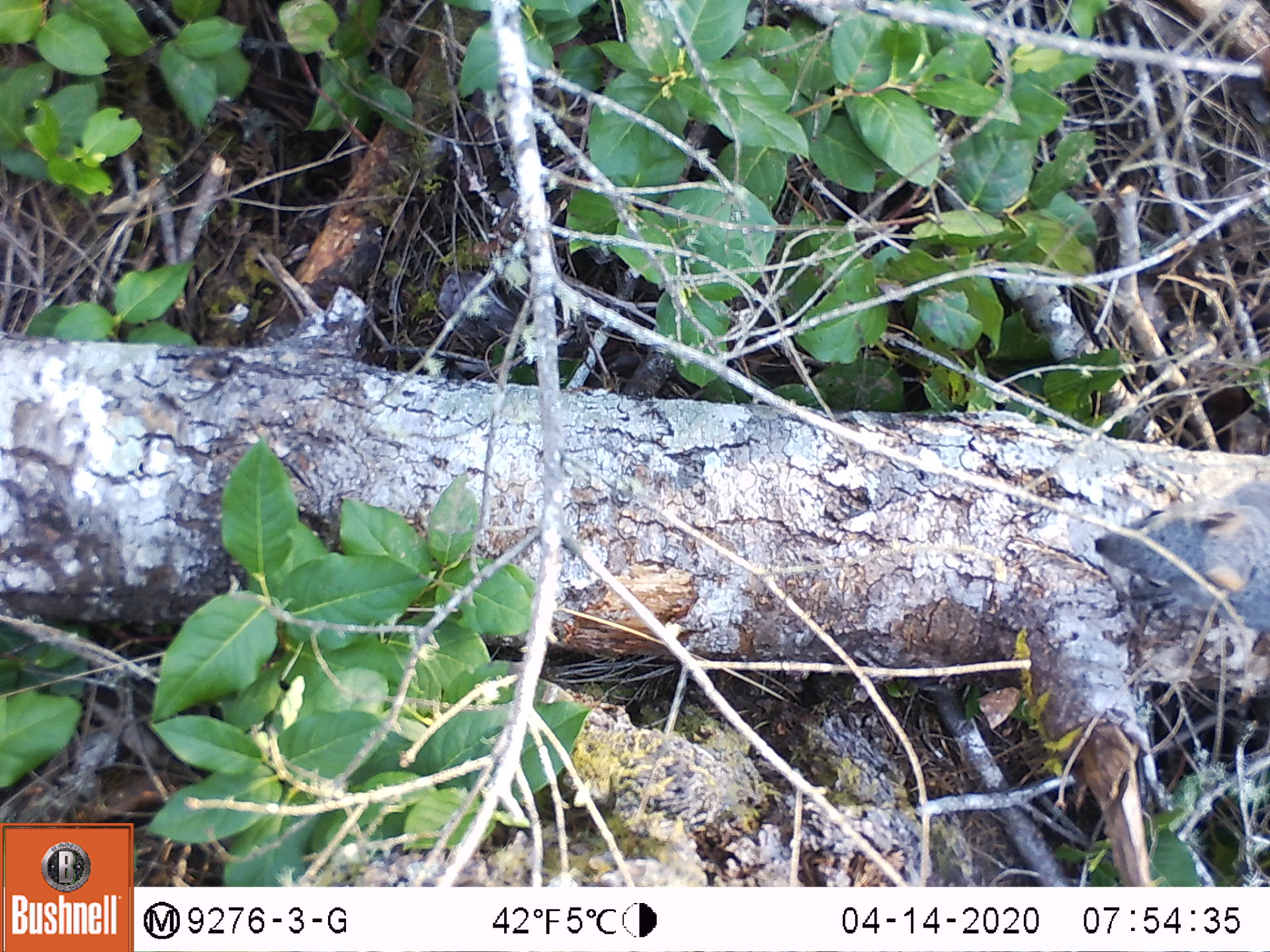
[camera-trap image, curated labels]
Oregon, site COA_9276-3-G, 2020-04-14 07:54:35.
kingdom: Animalia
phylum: Chordata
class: Mammalia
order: Rodentia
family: Sciuridae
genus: Tamiasciurus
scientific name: Tamiasciurus douglasii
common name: douglas squirrel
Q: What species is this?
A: Douglas squirrel (Tamiasciurus douglasii).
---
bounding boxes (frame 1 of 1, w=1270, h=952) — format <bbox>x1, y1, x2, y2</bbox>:
douglas squirrel: <bbox>1084, 468, 1263, 636</bbox>